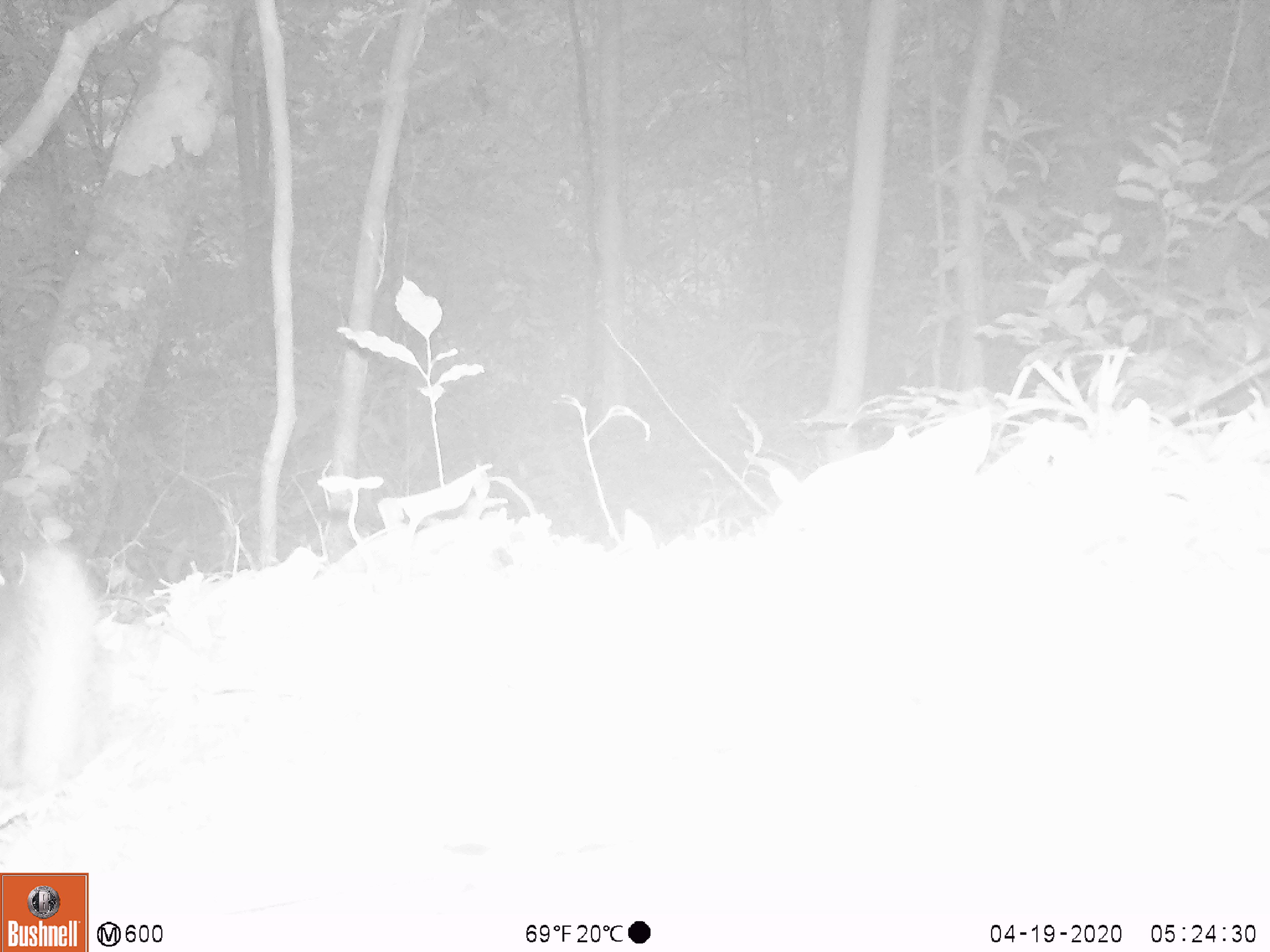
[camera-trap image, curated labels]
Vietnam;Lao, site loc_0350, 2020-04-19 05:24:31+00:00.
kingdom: Animalia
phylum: Chordata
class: Mammalia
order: Carnivora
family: Mustelidae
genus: Melogale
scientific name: Melogale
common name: ferret badger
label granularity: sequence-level